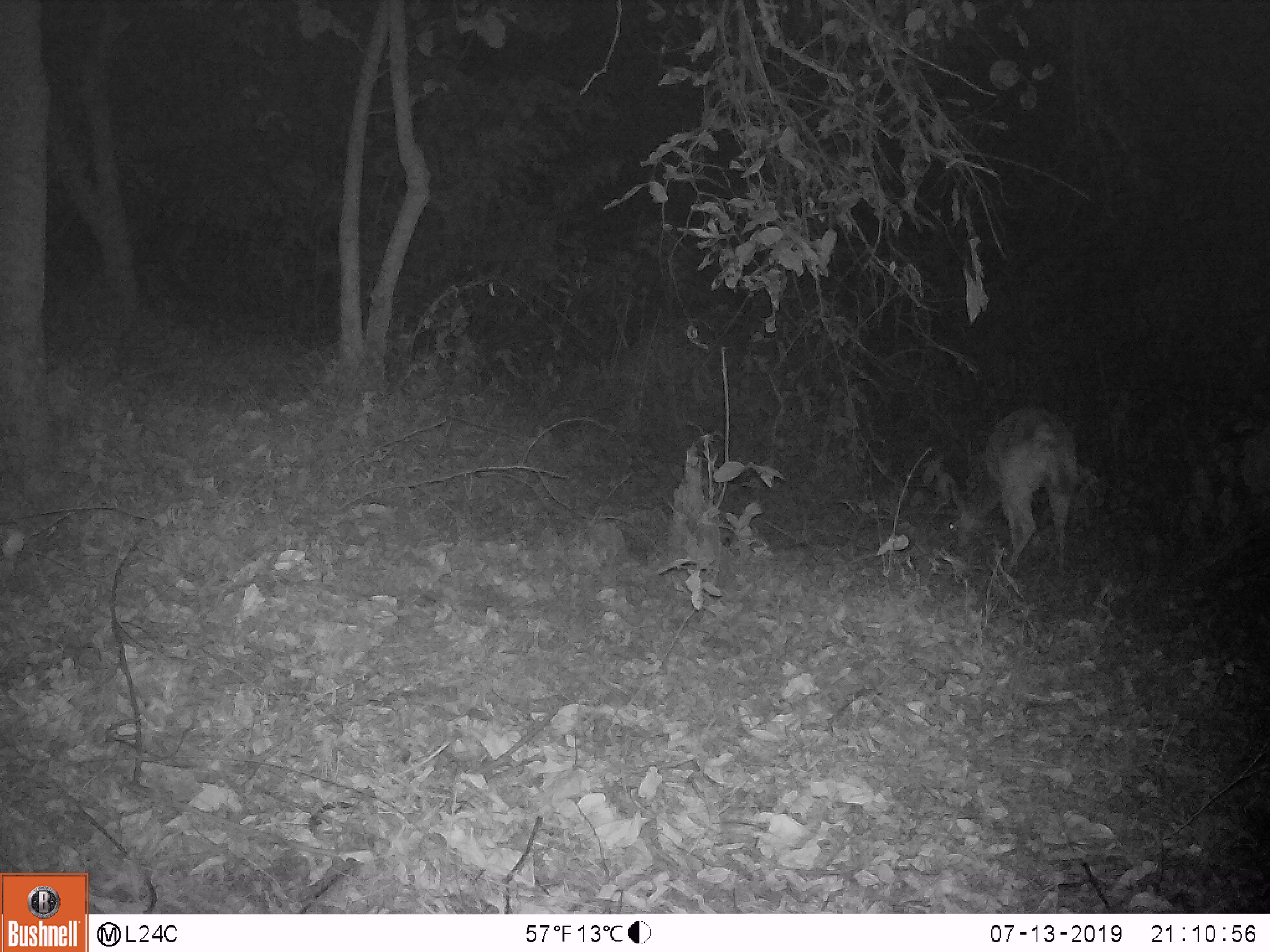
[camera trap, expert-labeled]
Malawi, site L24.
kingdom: Animalia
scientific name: Animalia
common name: other animal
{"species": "other animal (Animalia)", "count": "1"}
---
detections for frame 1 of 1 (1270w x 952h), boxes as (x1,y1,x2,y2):
other animal: (933,397,1085,581)